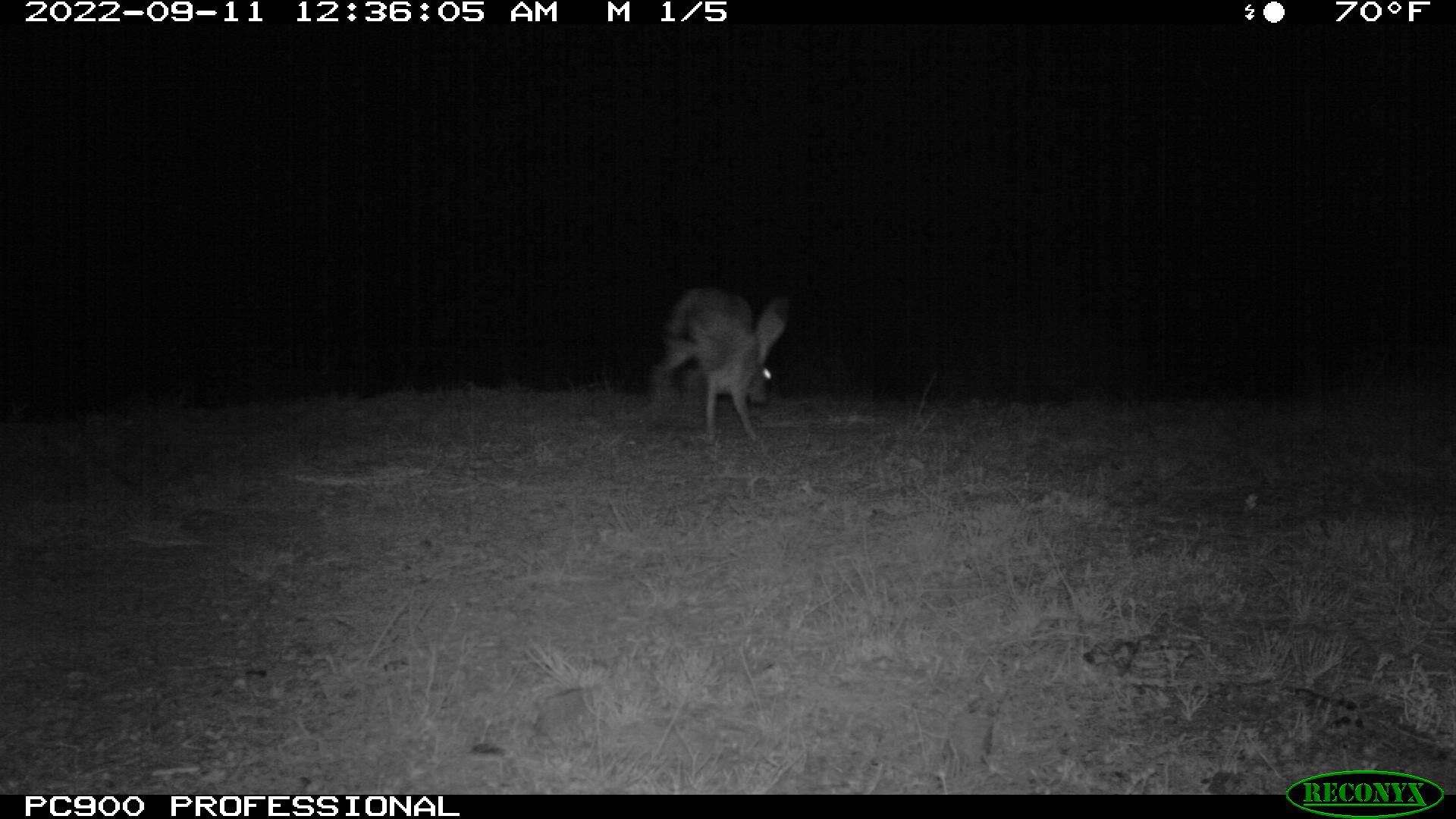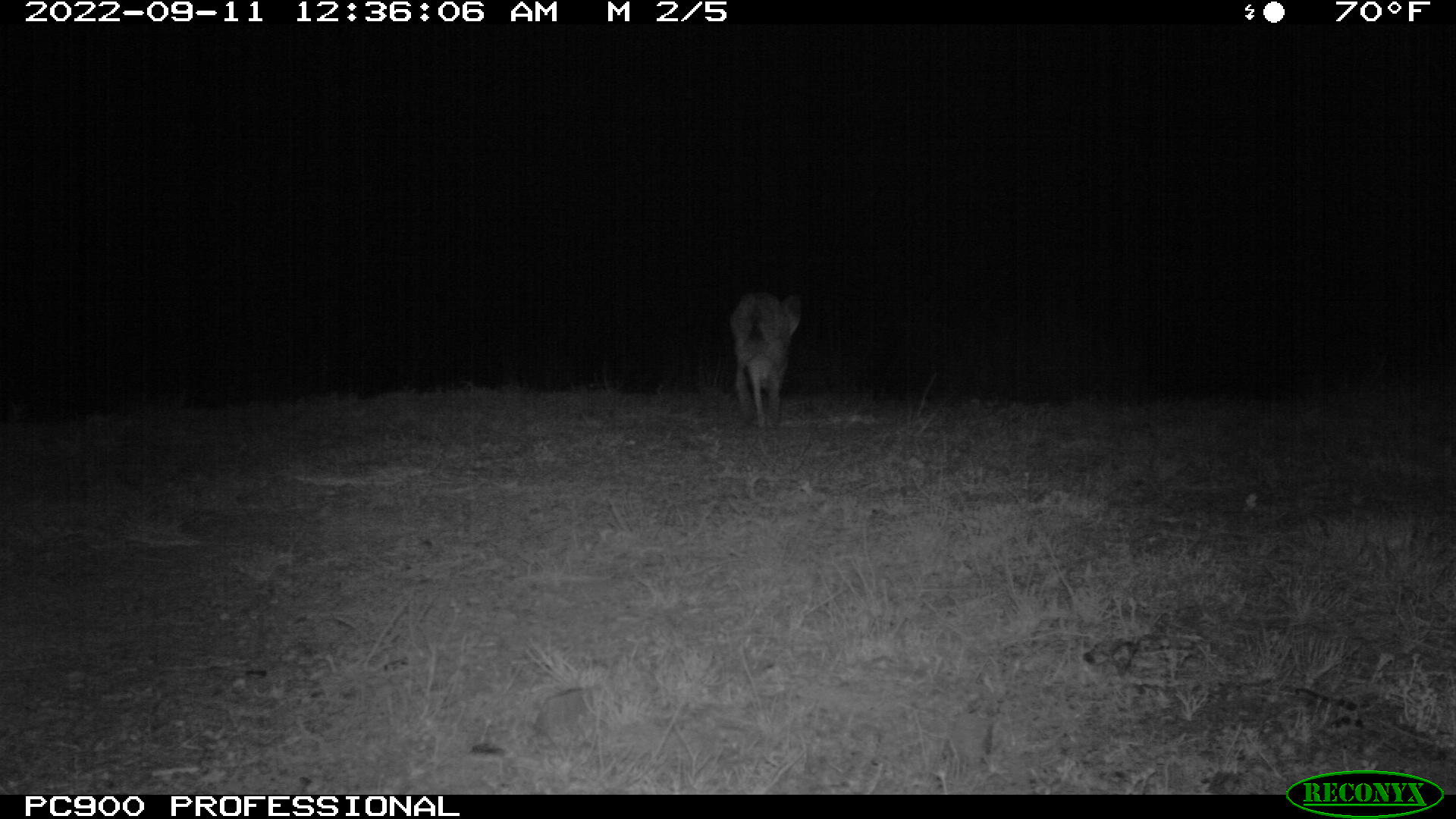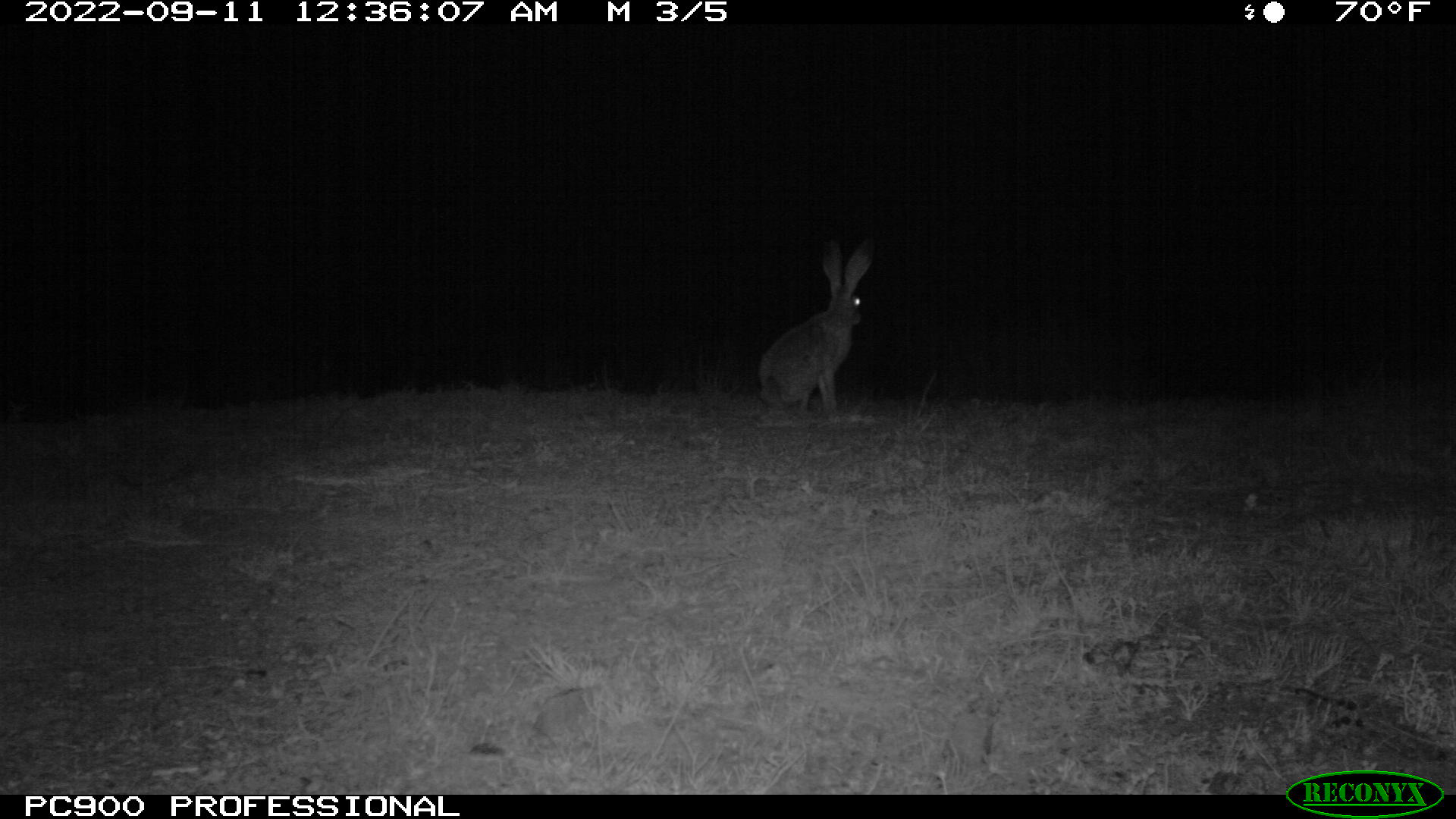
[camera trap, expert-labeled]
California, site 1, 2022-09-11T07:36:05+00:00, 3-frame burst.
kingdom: Animalia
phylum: Chordata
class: Mammalia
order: Lagomorpha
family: Leporidae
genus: Lepus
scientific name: Lepus californicus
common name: black-tailed jackrabbit